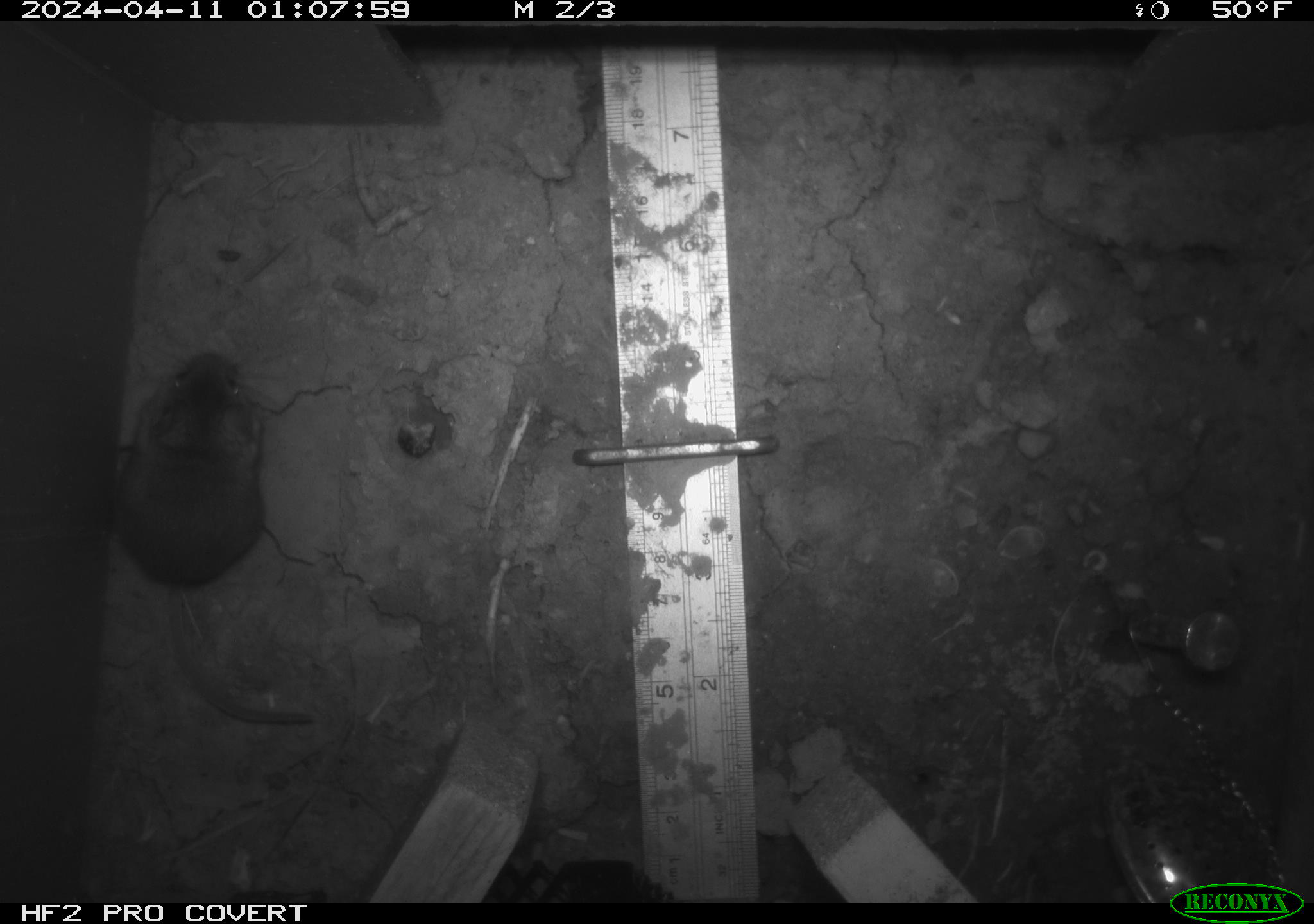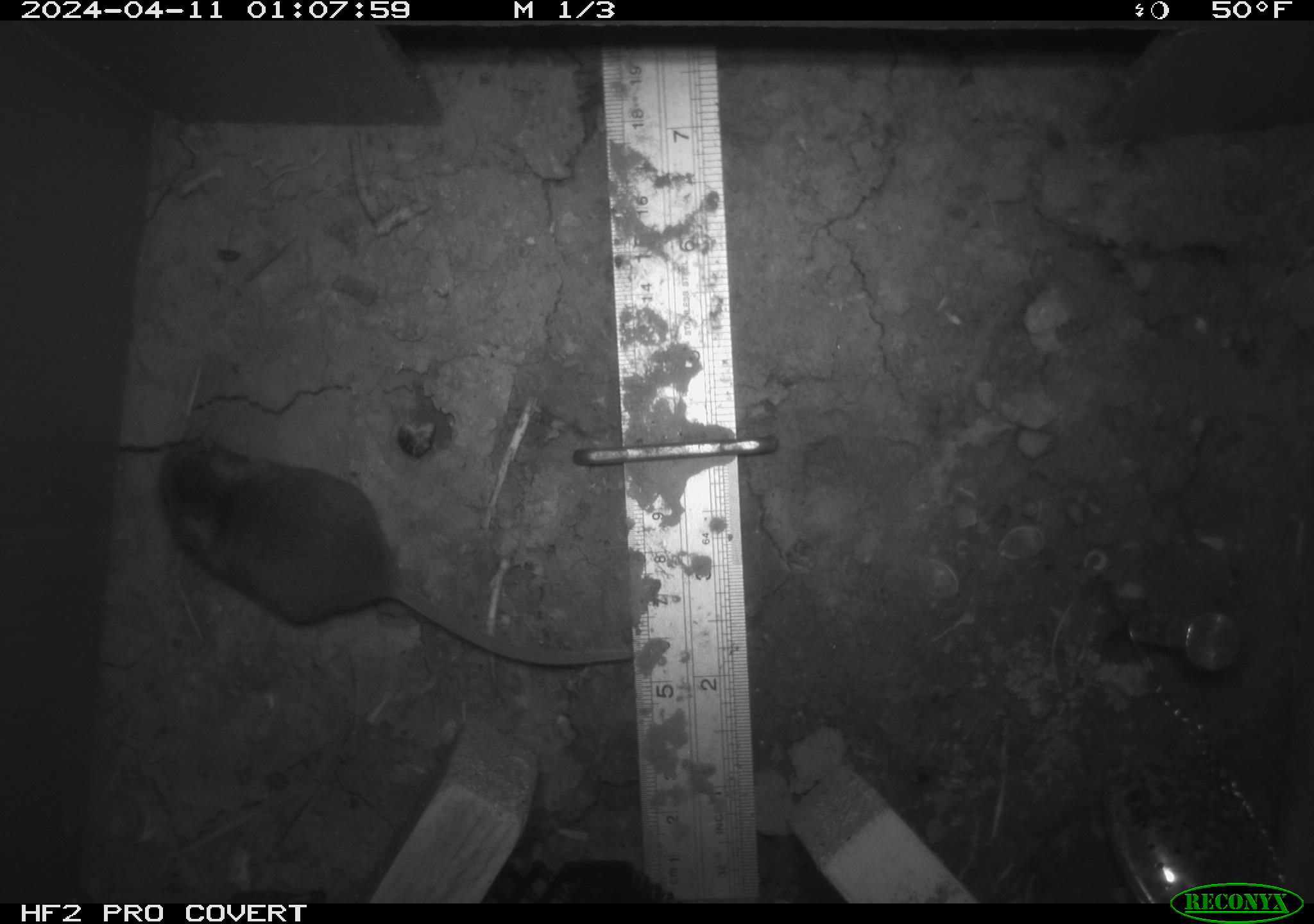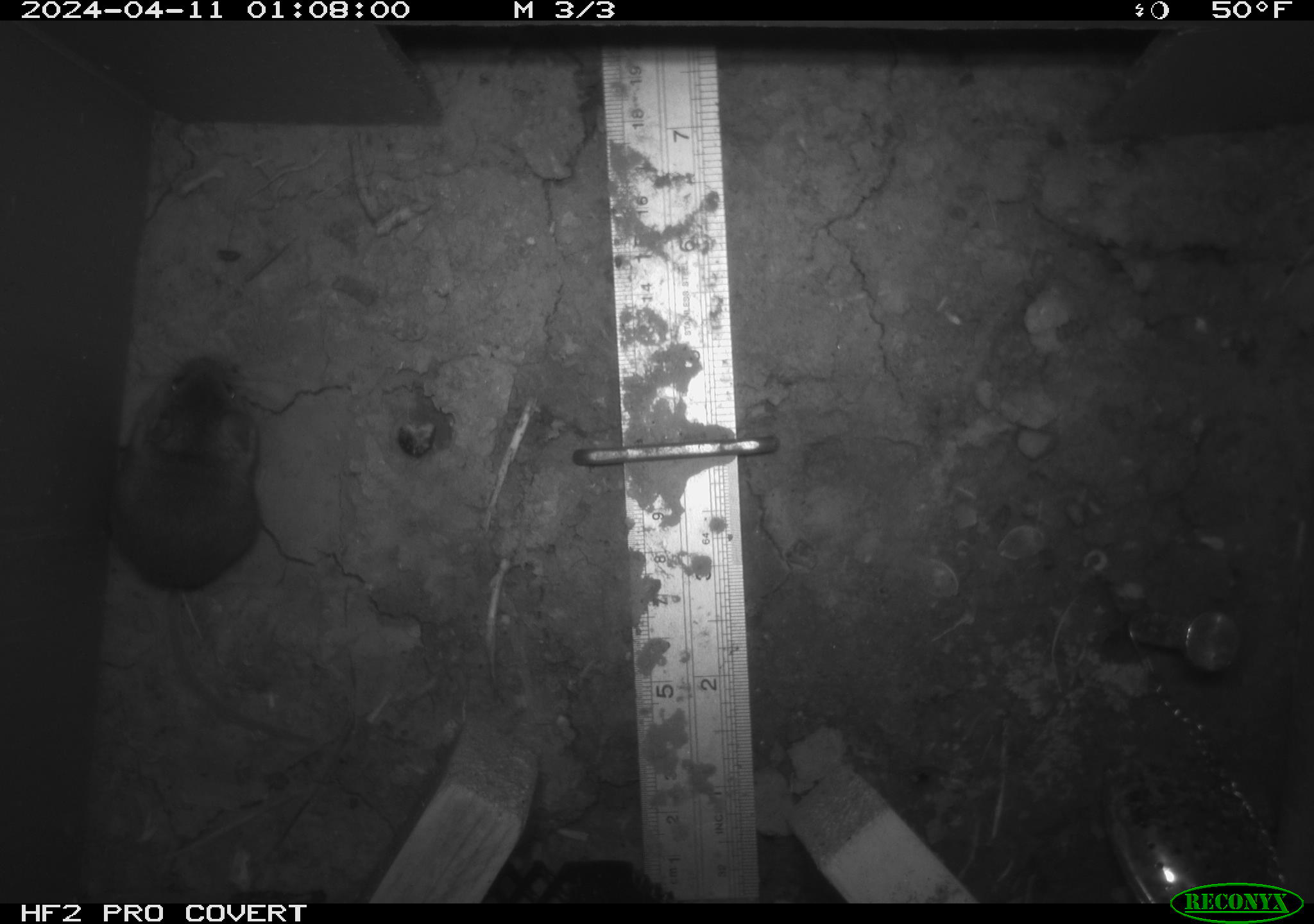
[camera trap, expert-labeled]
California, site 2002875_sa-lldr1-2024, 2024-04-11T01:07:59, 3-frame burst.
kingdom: Animalia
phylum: Chordata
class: Mammalia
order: Rodentia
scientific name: Rodentia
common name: mouse species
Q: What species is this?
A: Mouse species (Rodentia).